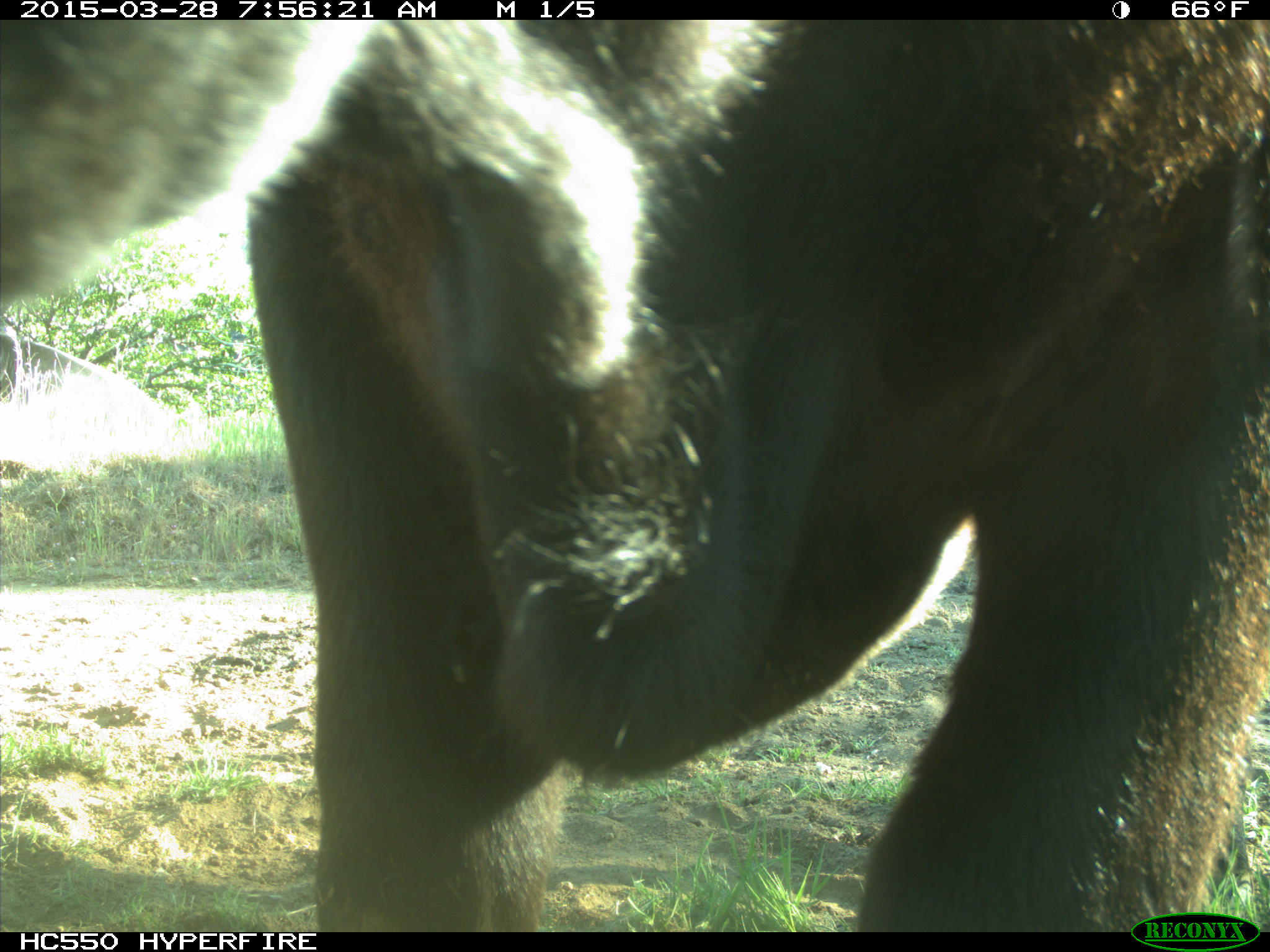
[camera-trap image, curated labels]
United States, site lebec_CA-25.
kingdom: Animalia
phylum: Chordata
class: Mammalia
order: Artiodactyla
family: Bovidae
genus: Bos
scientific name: Bos taurus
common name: domestic cow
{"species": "Bos taurus (domestic cow)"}